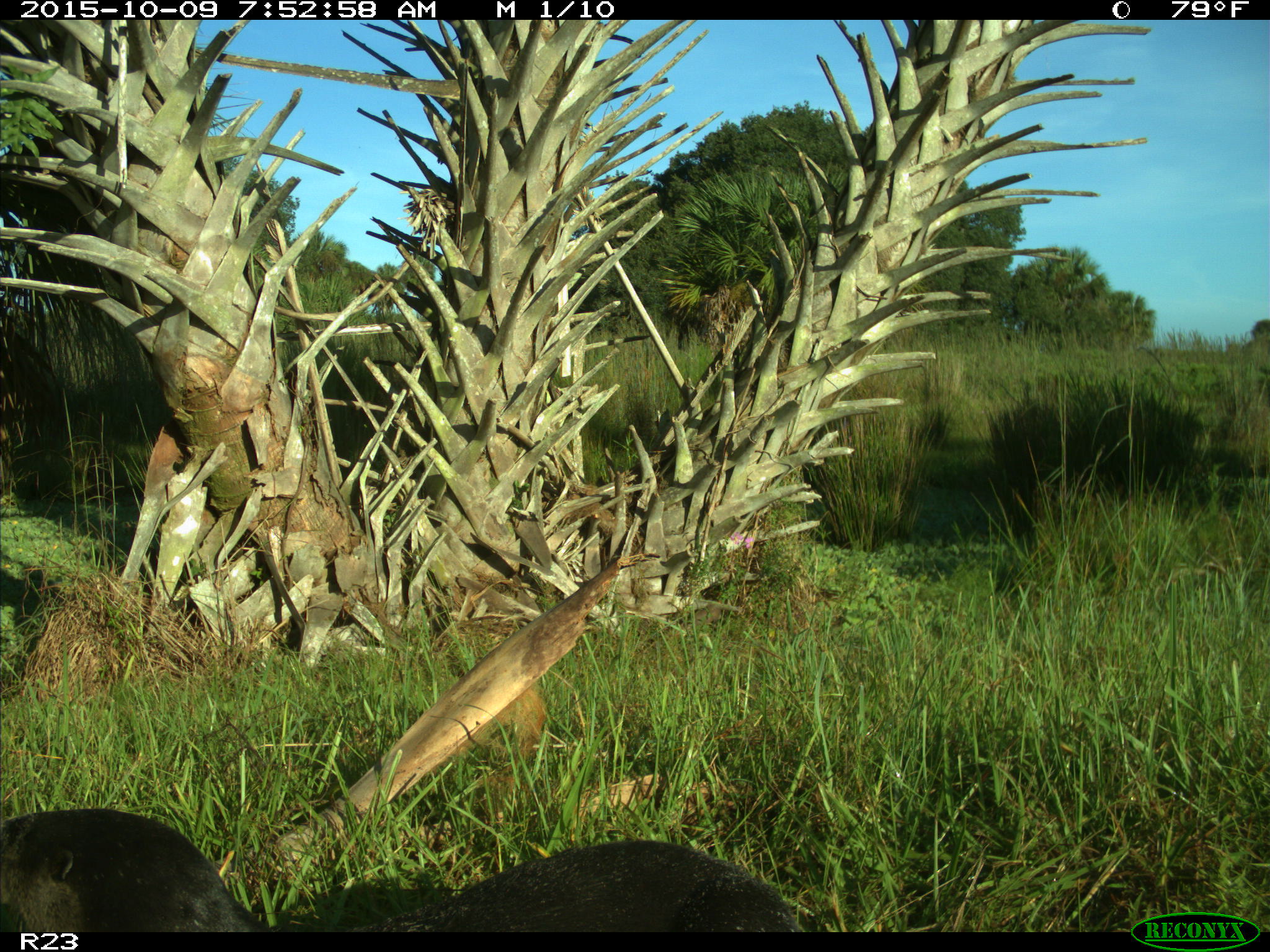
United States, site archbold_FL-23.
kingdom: Animalia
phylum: Chordata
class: Mammalia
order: Carnivora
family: Mustelidae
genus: Lontra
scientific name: Lontra canadensis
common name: north american river otter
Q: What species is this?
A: Lontra canadensis (north american river otter).